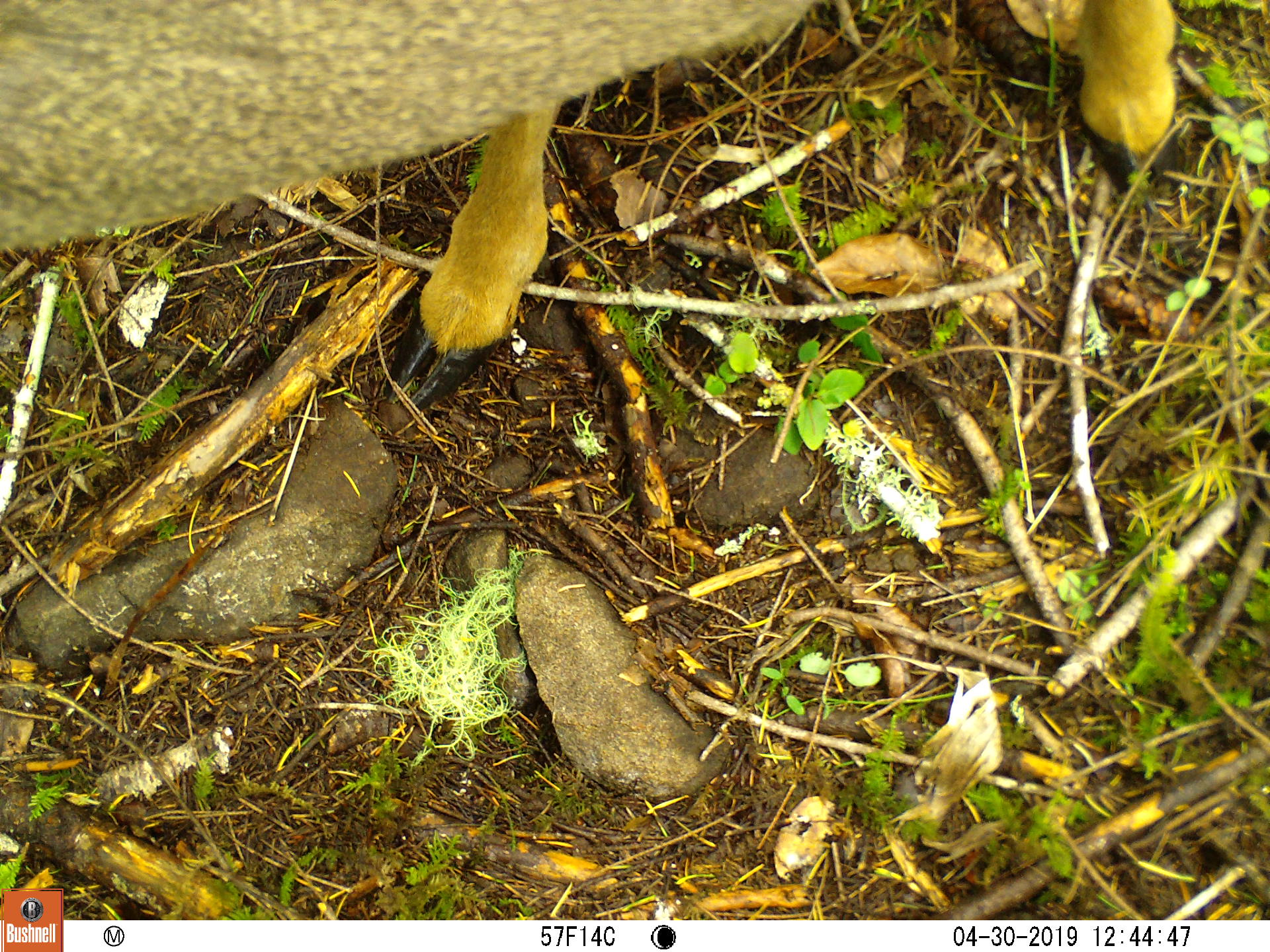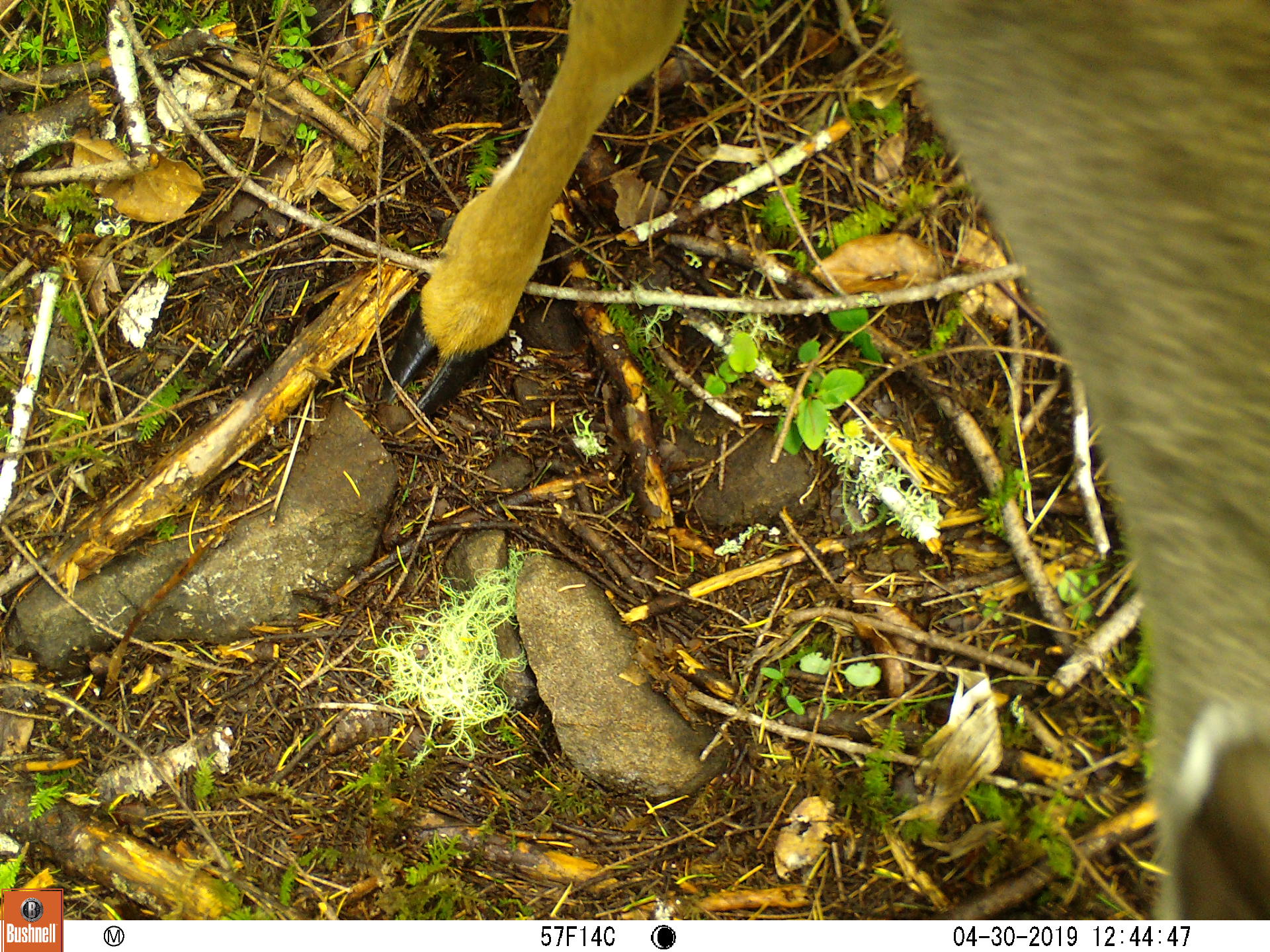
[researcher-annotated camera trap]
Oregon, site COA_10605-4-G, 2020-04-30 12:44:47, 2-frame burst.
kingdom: Animalia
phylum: Chordata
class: Mammalia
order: Artiodactyla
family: Cervidae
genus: Odocoileus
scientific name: Odocoileus hemionus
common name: black-tailed deer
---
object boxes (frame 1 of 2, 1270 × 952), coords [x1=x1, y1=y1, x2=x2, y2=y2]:
black-tailed deer: [x1=0, y1=0, x2=1191, y2=408]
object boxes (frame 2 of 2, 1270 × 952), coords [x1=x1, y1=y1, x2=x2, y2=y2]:
black-tailed deer: [x1=362, y1=1, x2=1262, y2=909]